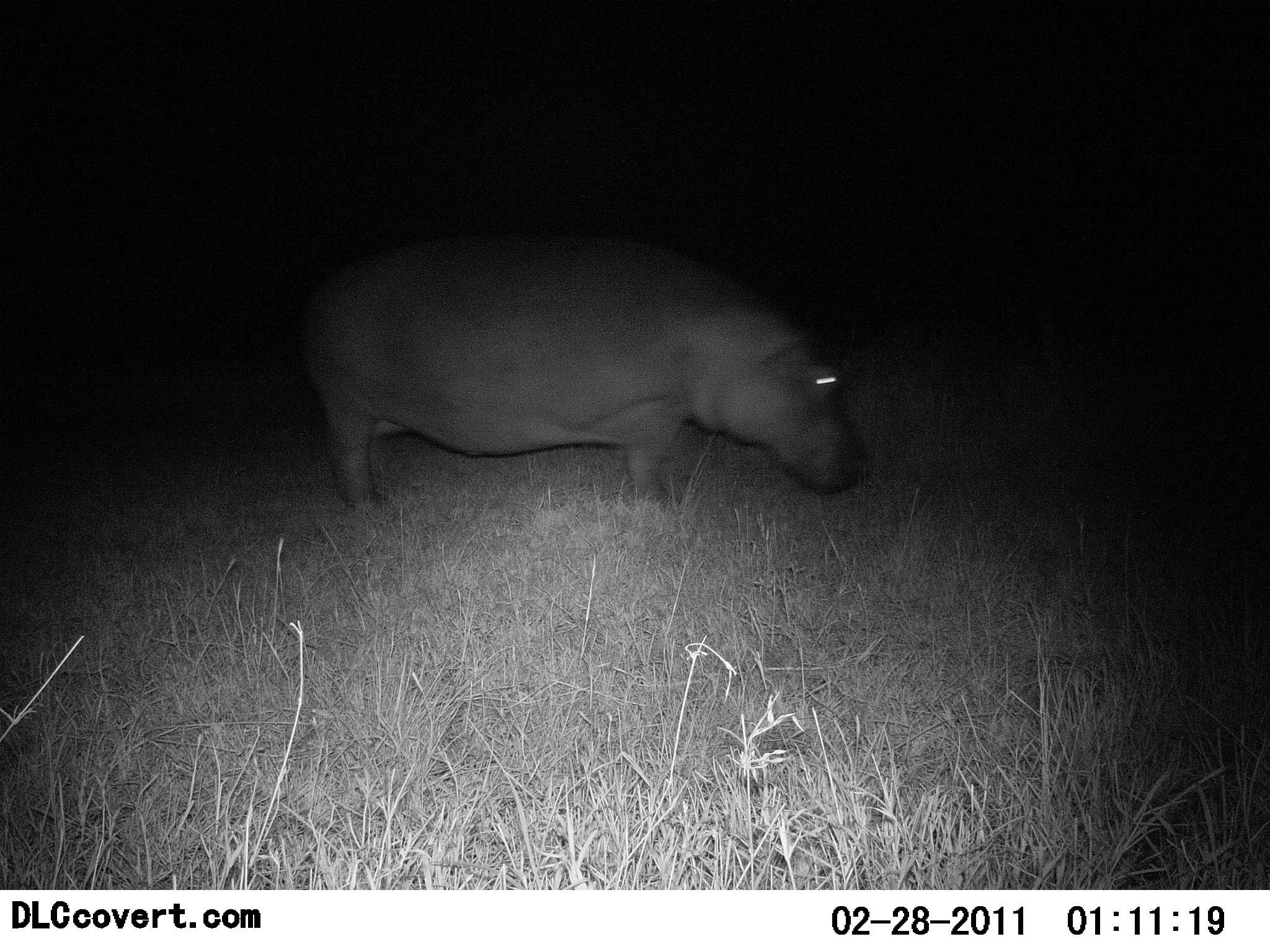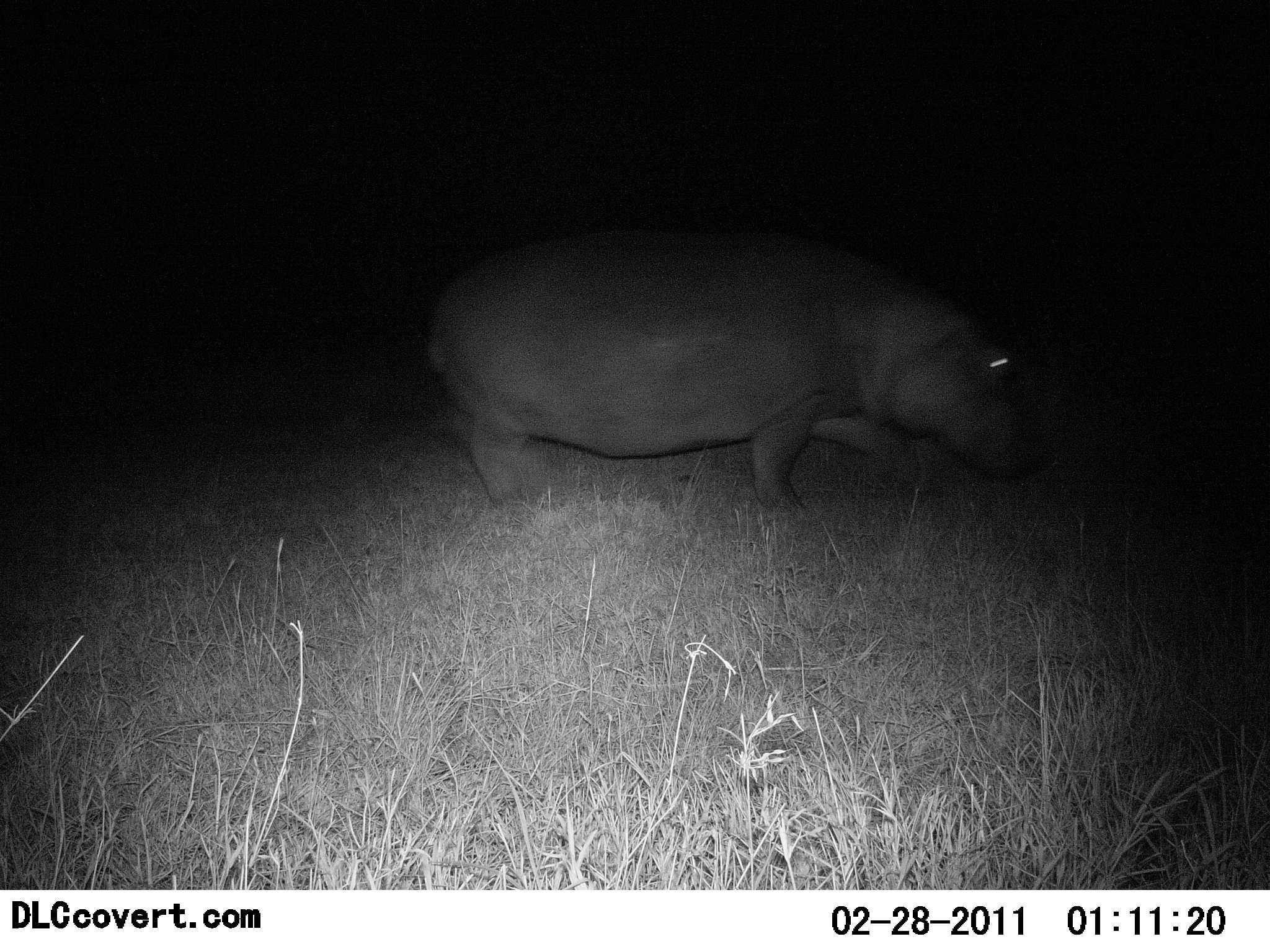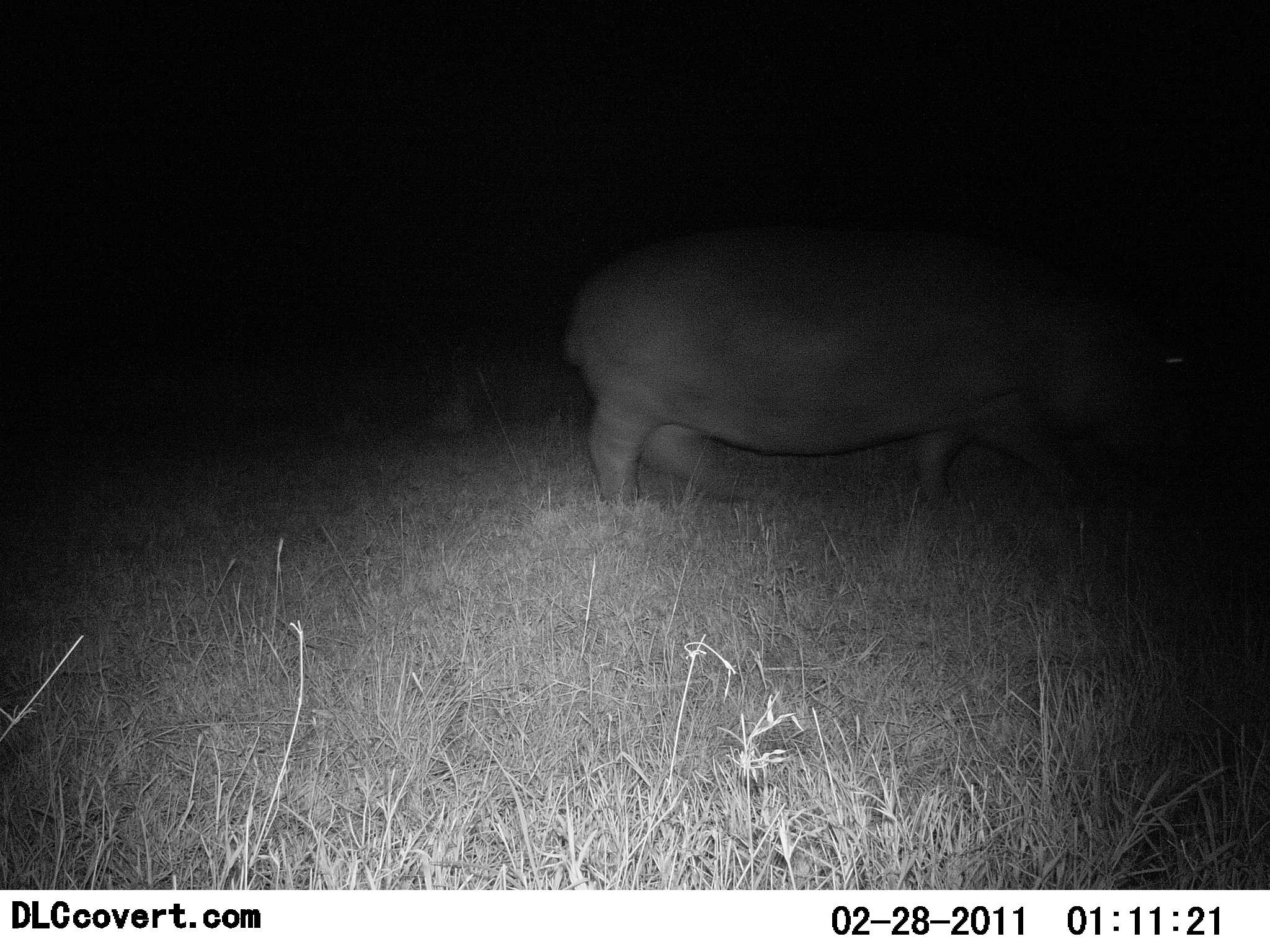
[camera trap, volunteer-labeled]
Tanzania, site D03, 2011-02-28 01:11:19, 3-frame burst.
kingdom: Animalia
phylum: Chordata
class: Mammalia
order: Artiodactyla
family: Hippopotamidae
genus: Hippopotamus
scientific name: Hippopotamus amphibius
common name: hippopotamus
Hippopotamus (Hippopotamus amphibius), count 1. Behavior (volunteer vote fractions): standing 0%, resting 0%, moving 100%, interacting 0%. Young present (vote fraction): 0%. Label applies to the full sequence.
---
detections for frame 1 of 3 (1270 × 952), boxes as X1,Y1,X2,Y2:
animal: 302,232,866,514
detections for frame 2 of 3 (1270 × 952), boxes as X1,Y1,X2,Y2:
animal: 425,229,1040,524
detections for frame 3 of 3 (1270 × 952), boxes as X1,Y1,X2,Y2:
animal: 561,225,1201,516